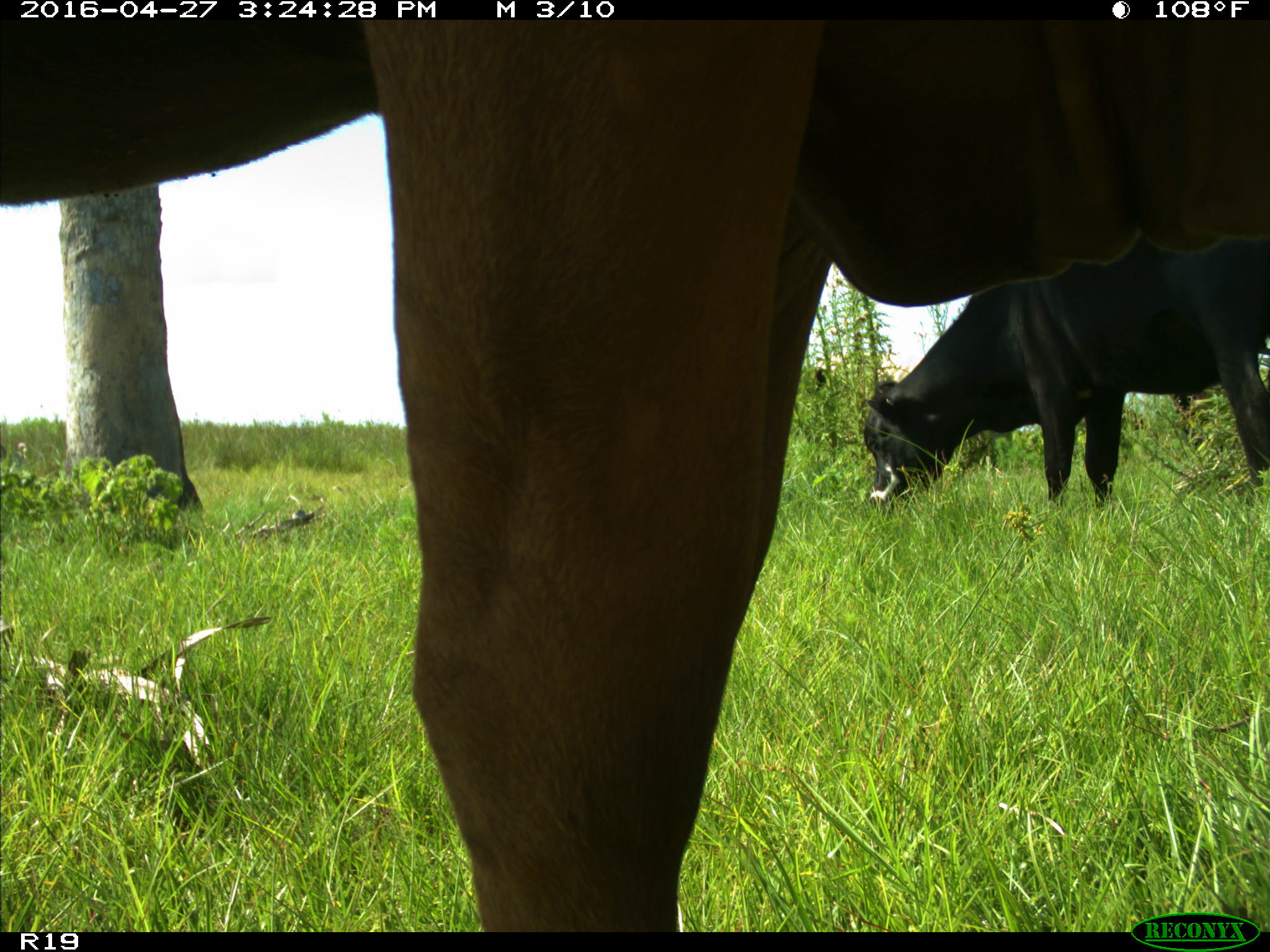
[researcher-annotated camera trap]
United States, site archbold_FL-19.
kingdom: Animalia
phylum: Chordata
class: Mammalia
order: Artiodactyla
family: Bovidae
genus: Bos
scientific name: Bos taurus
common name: domestic cow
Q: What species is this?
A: Bos taurus (domestic cow).